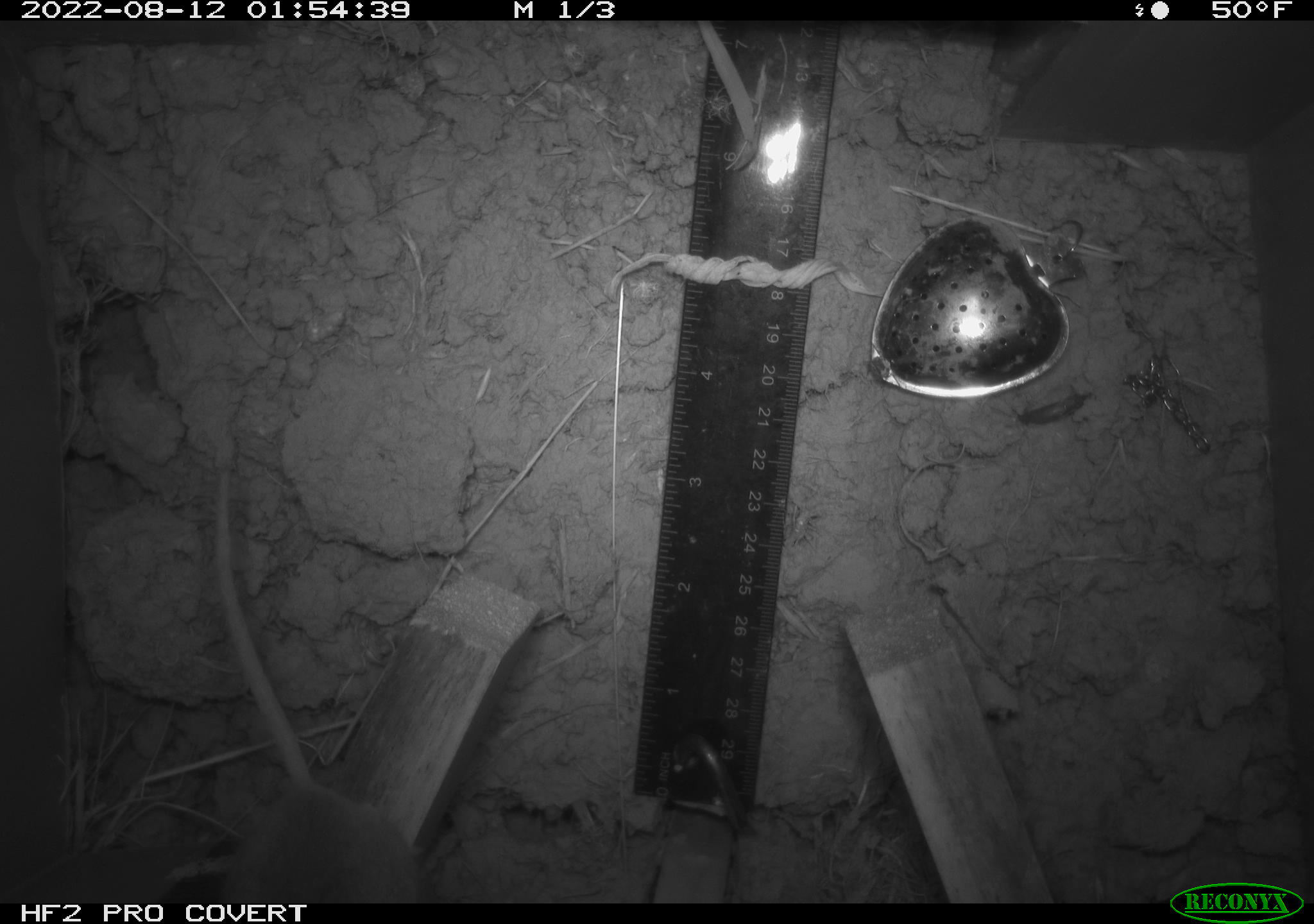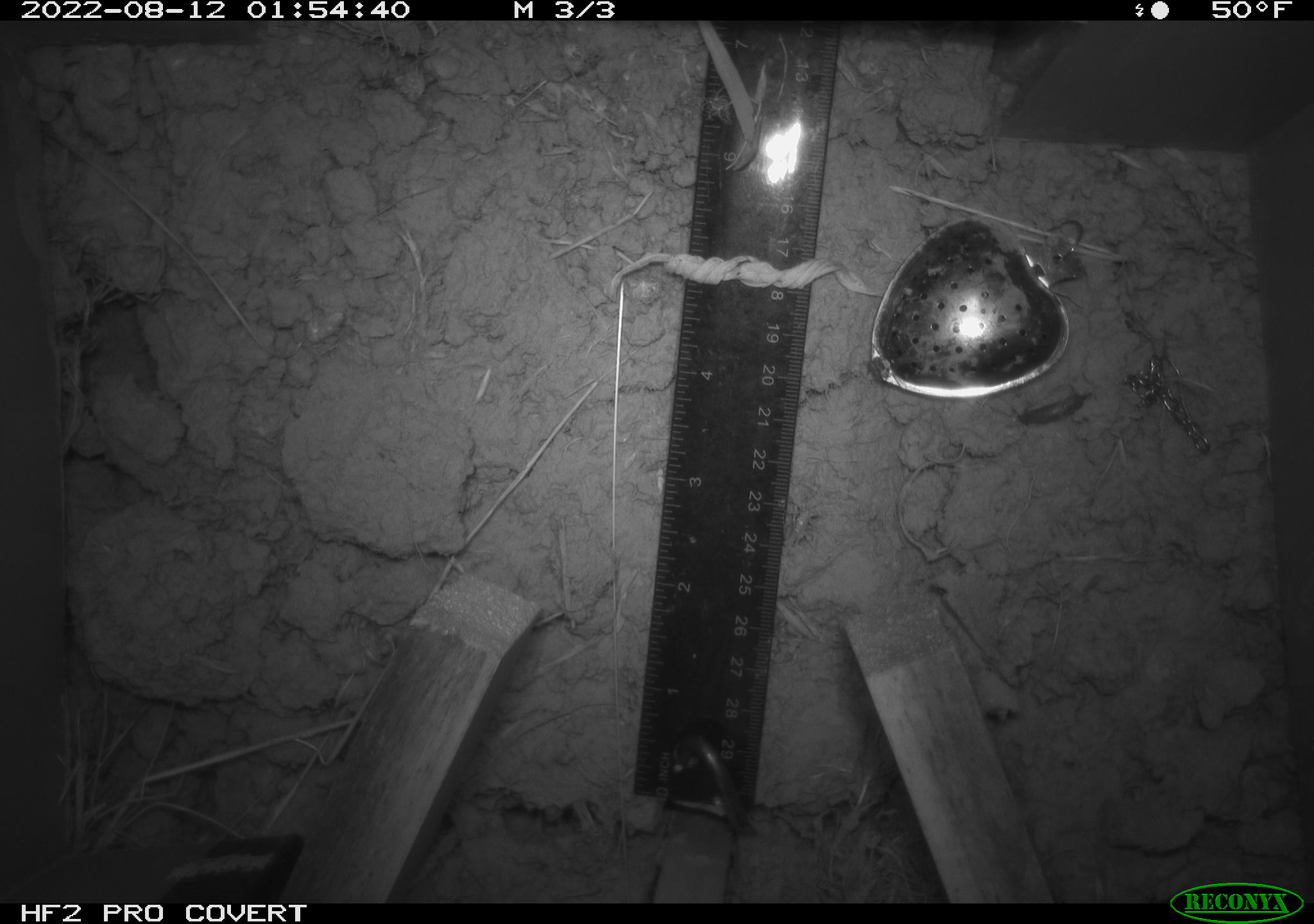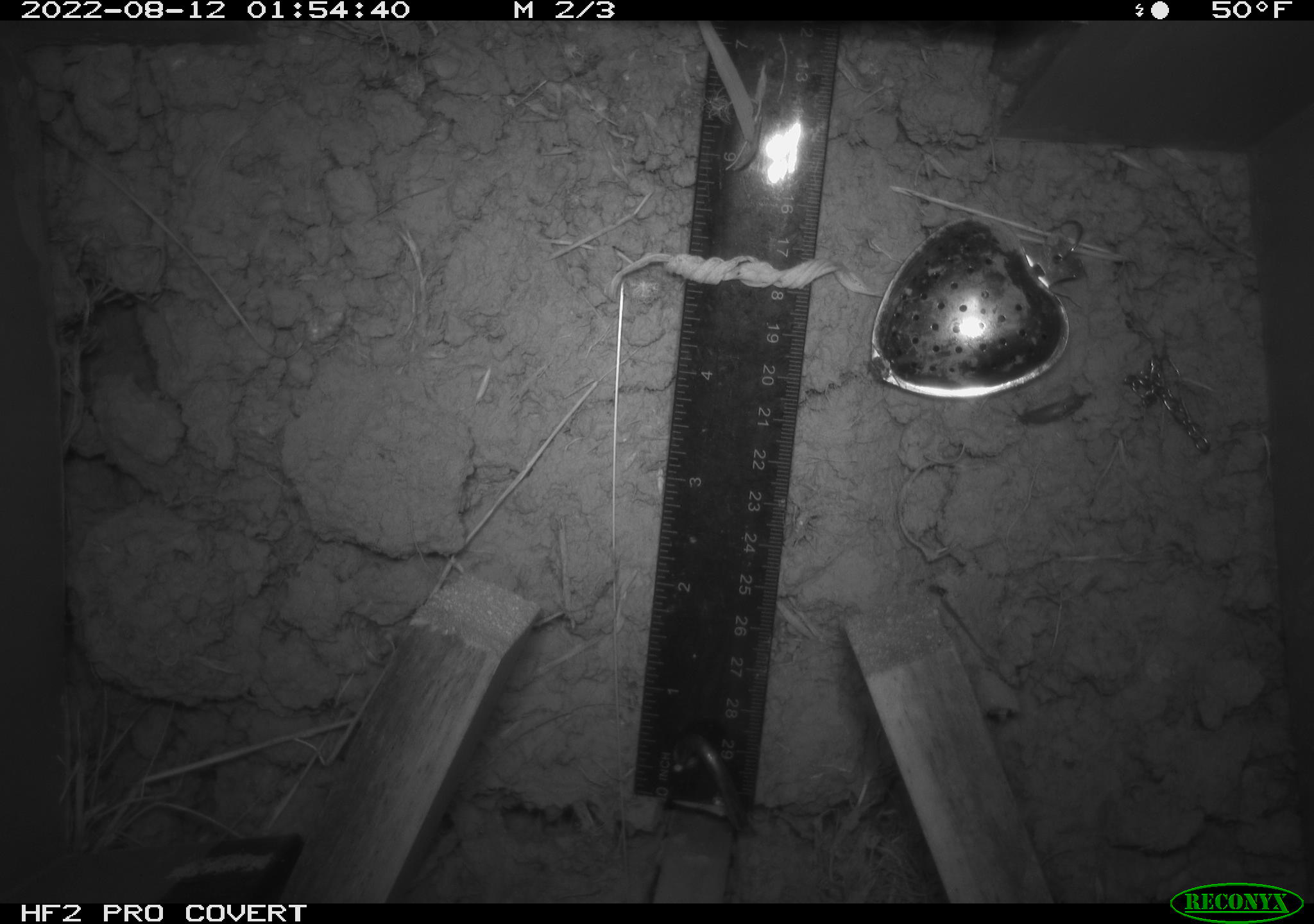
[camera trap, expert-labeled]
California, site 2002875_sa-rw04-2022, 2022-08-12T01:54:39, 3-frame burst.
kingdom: Animalia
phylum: Chordata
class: Mammalia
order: Rodentia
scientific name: Rodentia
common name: mouse species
Mouse species (Rodentia).